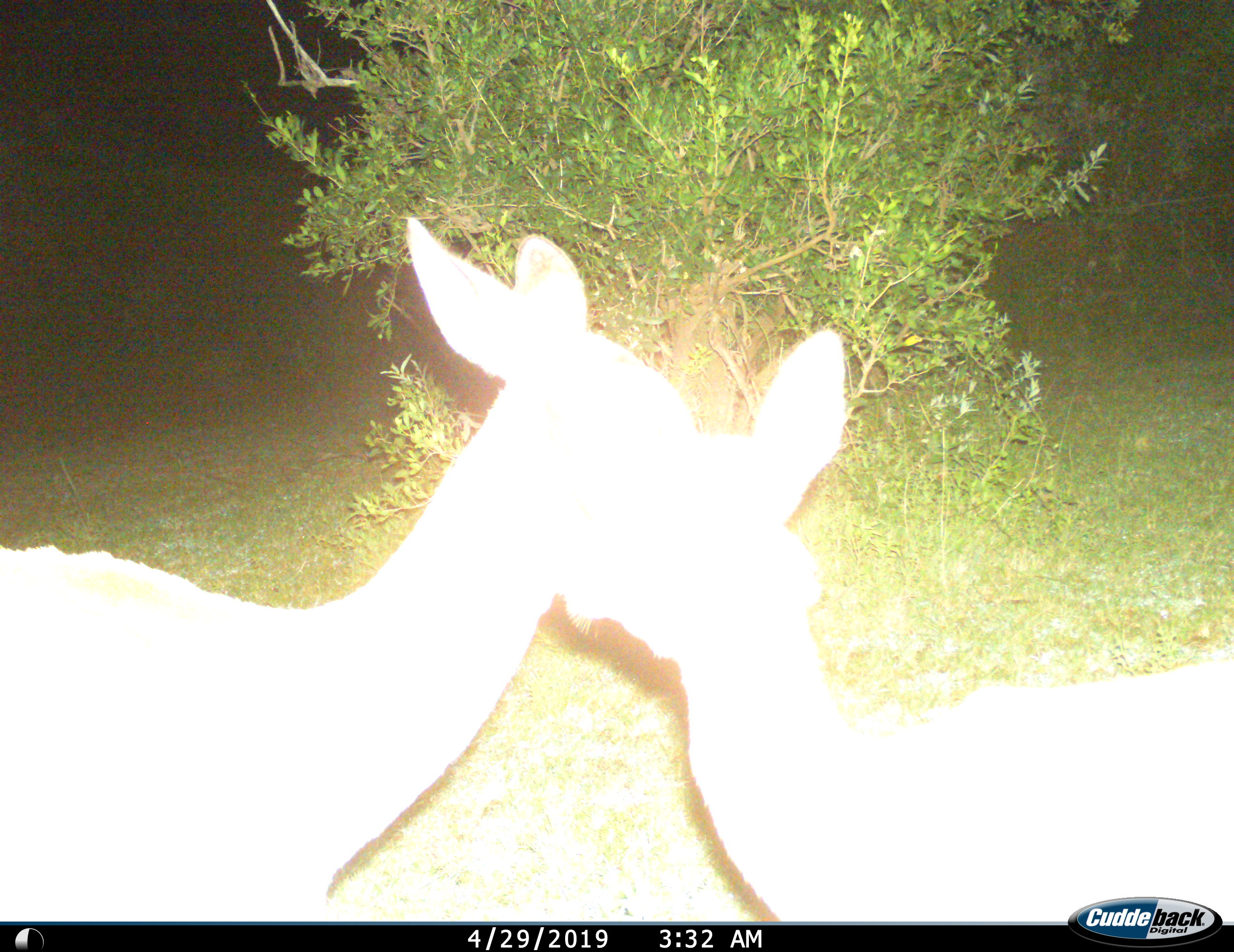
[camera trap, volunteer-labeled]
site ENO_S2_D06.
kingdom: Animalia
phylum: Chordata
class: Mammalia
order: Artiodactyla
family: Bovidae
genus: Aepyceros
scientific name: Aepyceros melampus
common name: impala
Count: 2.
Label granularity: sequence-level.